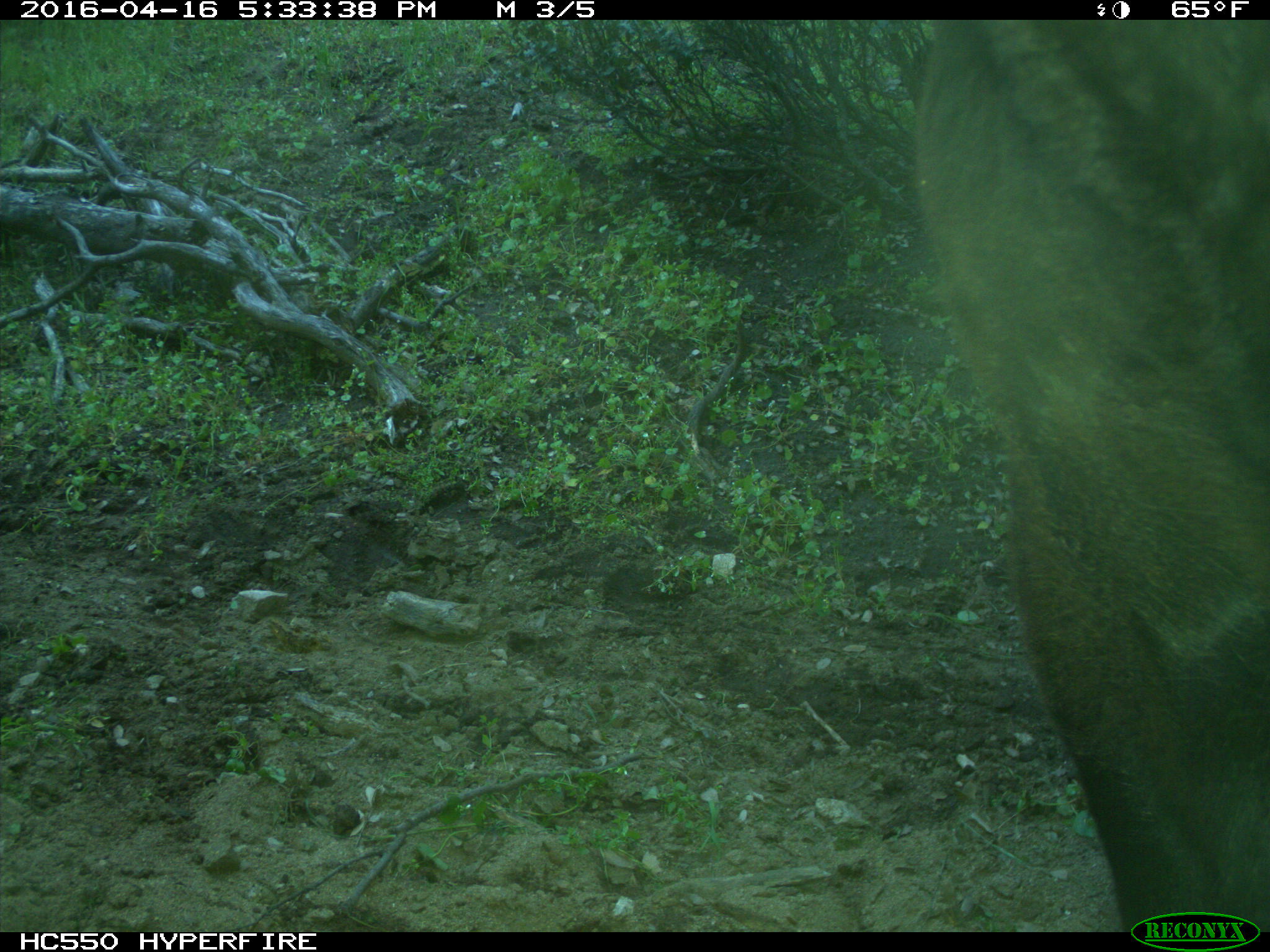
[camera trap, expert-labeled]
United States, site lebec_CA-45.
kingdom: Animalia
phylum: Chordata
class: Mammalia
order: Artiodactyla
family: Bovidae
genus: Bos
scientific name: Bos taurus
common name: domestic cow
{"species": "Bos taurus (domestic cow)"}